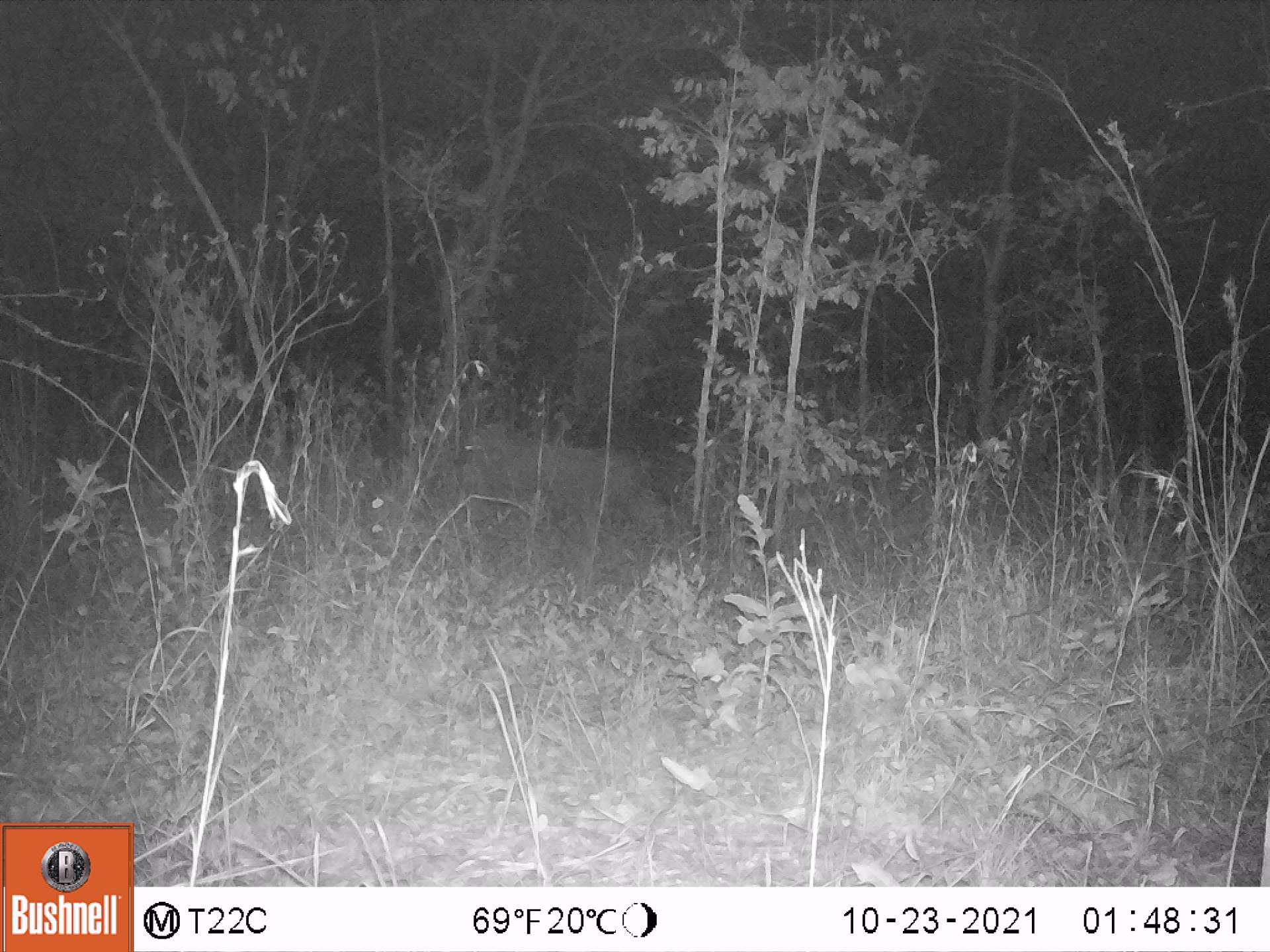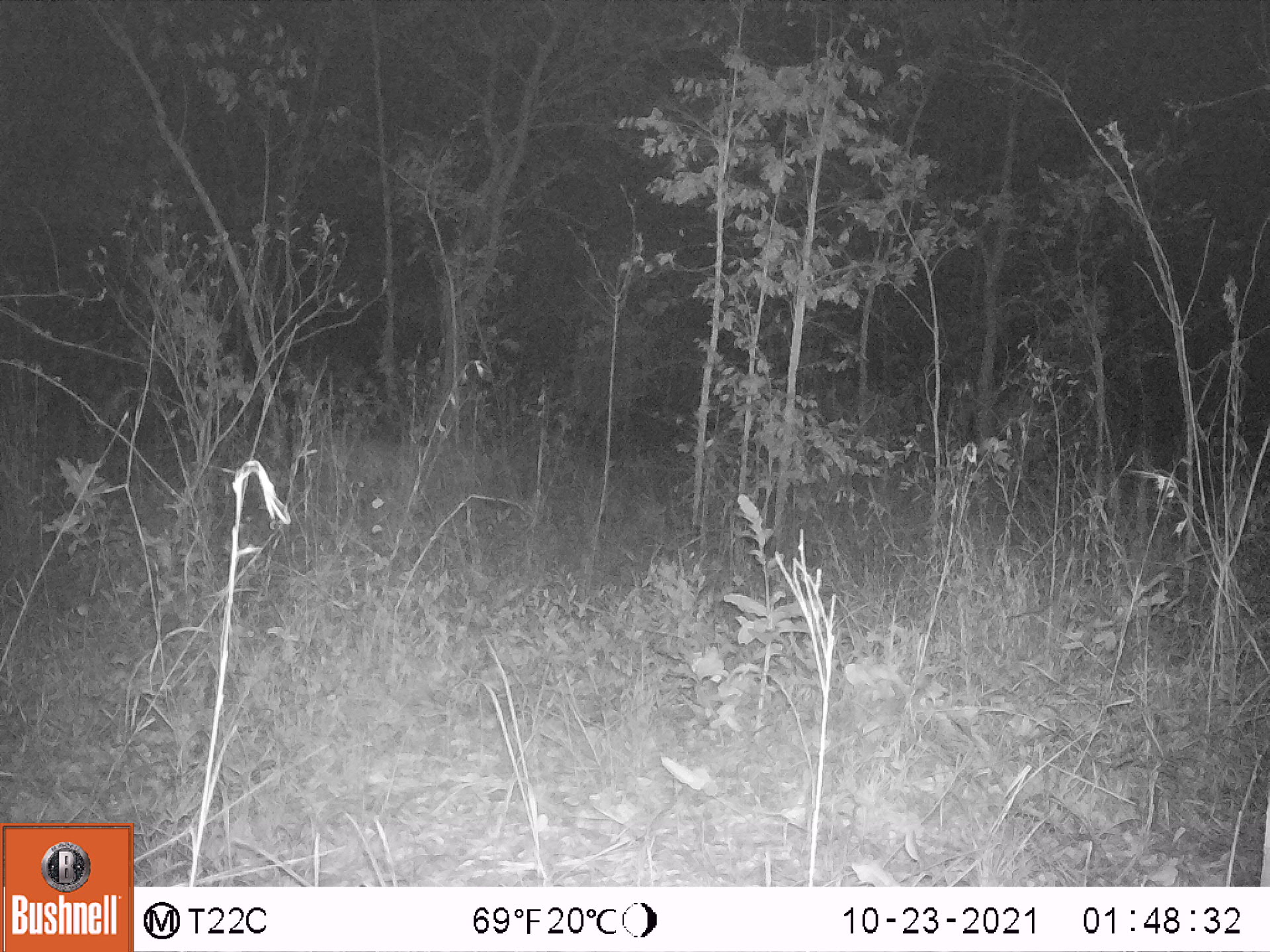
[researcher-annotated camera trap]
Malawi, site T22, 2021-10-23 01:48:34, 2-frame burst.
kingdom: Animalia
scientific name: Animalia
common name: other animal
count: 1